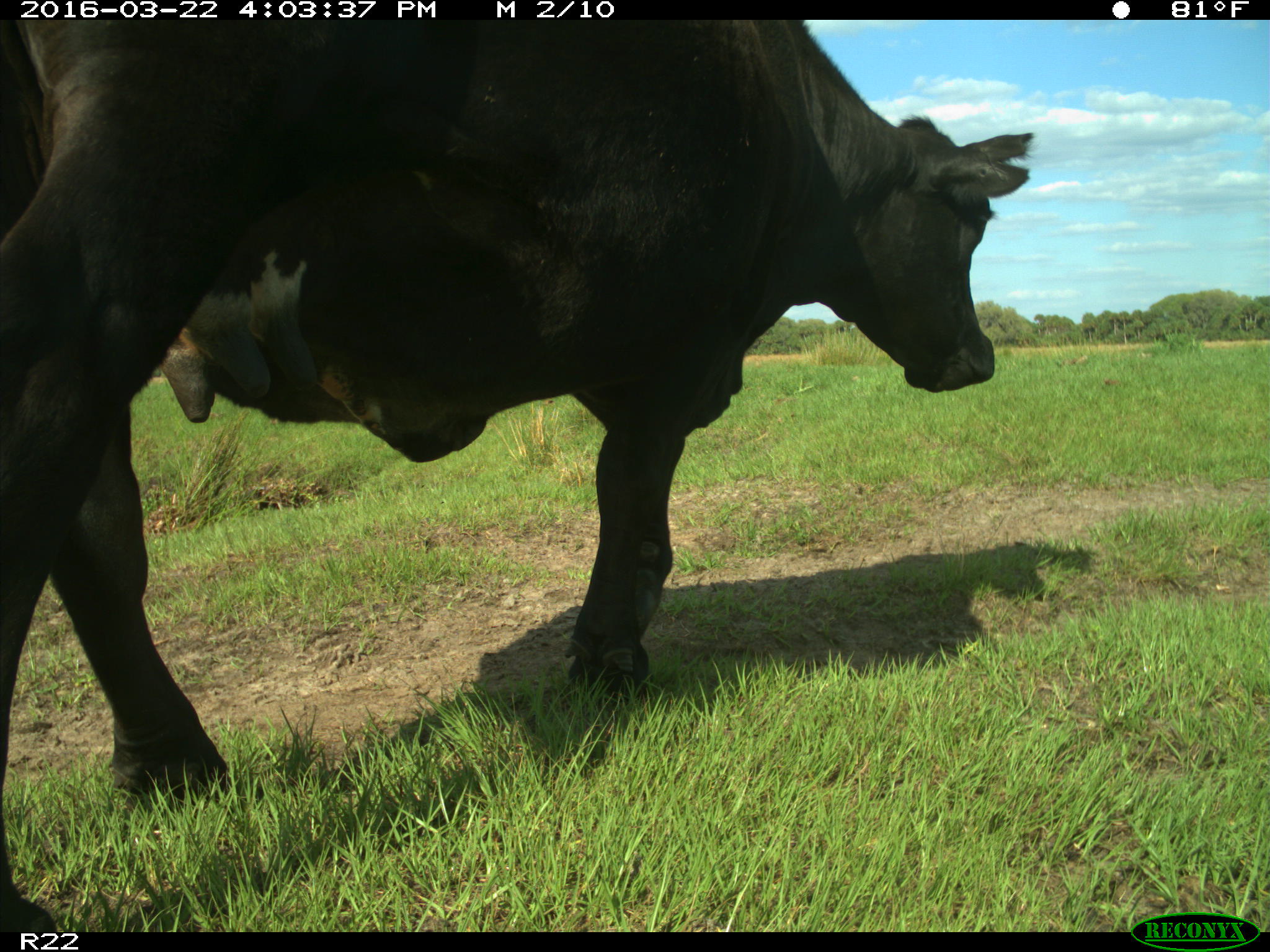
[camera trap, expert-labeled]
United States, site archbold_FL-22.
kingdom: Animalia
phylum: Chordata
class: Mammalia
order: Artiodactyla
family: Bovidae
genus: Bos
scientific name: Bos taurus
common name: domestic cow